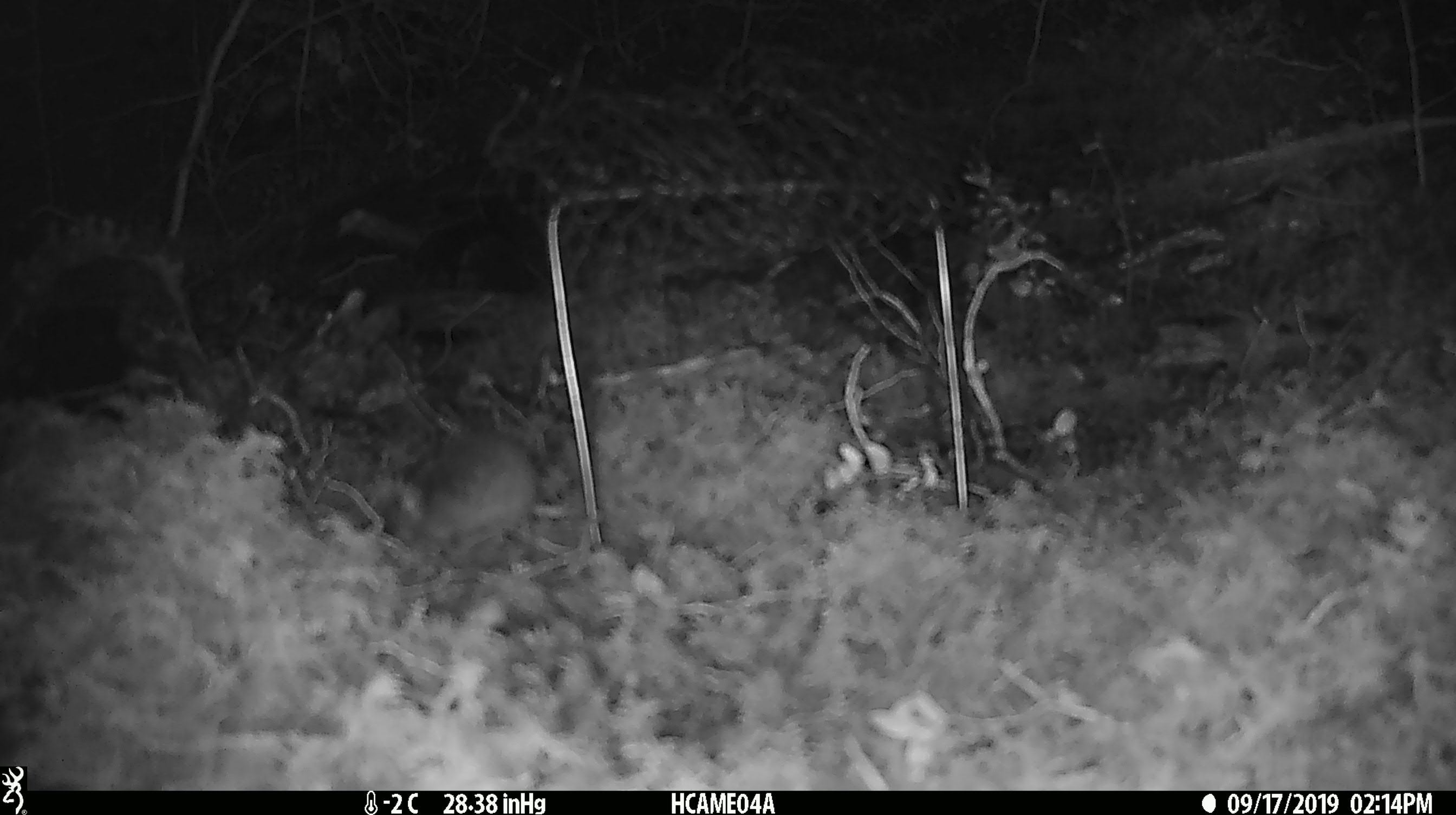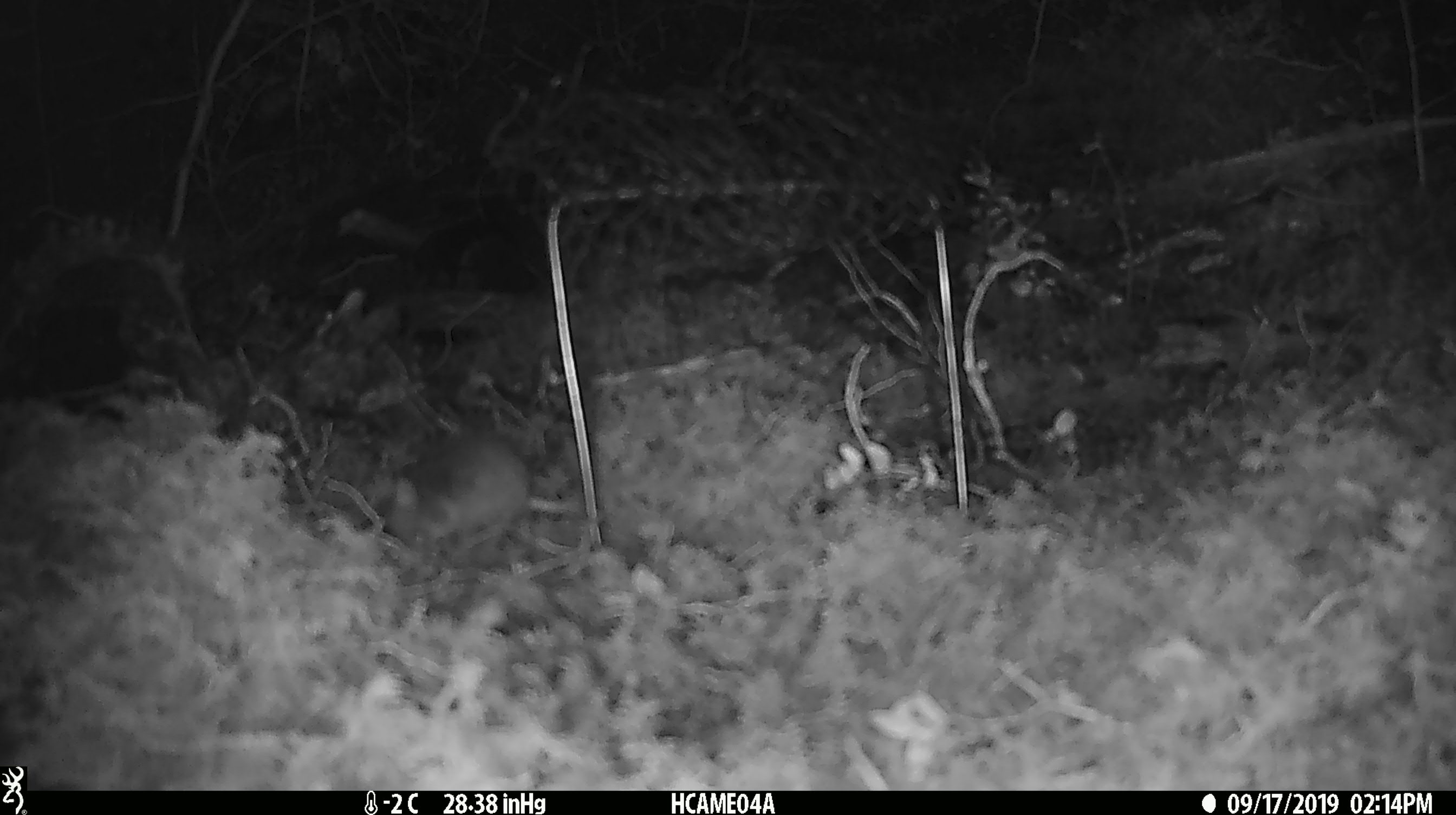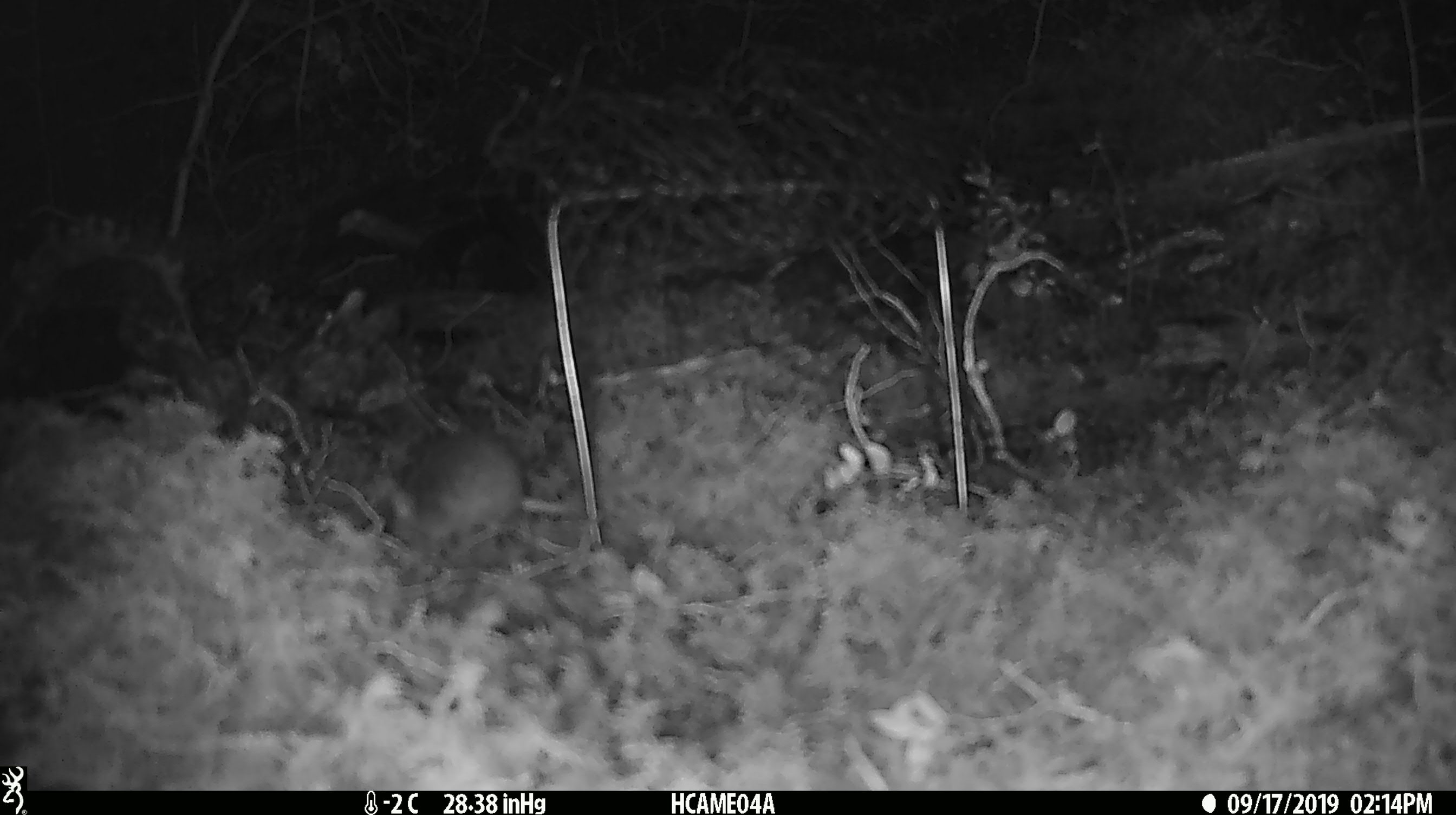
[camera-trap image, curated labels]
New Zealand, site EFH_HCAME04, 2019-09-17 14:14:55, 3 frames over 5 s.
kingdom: Animalia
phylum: Chordata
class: Mammalia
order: Rodentia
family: Muridae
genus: Mus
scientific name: Mus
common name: mouse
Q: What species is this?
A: Mouse (Mus).